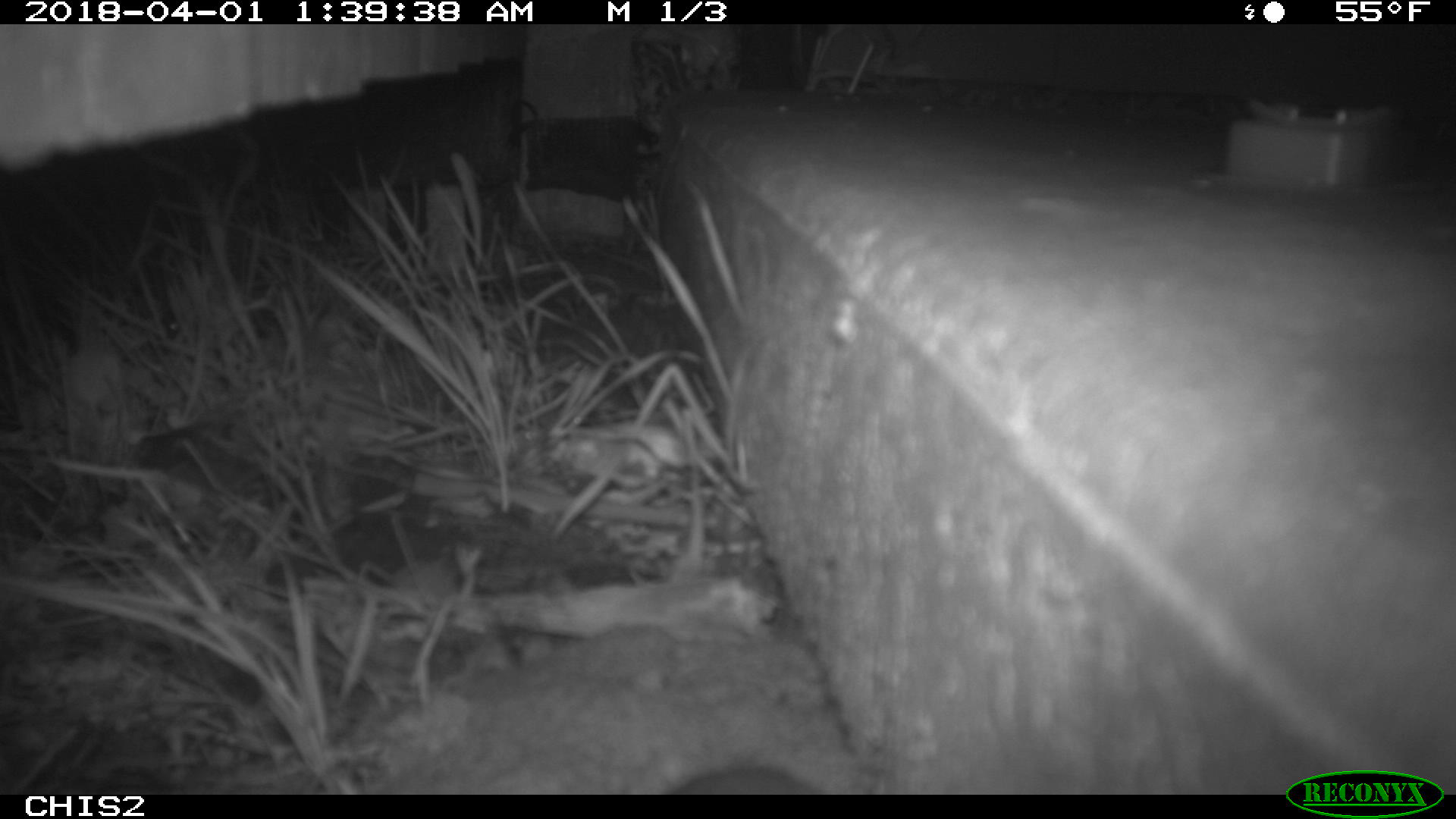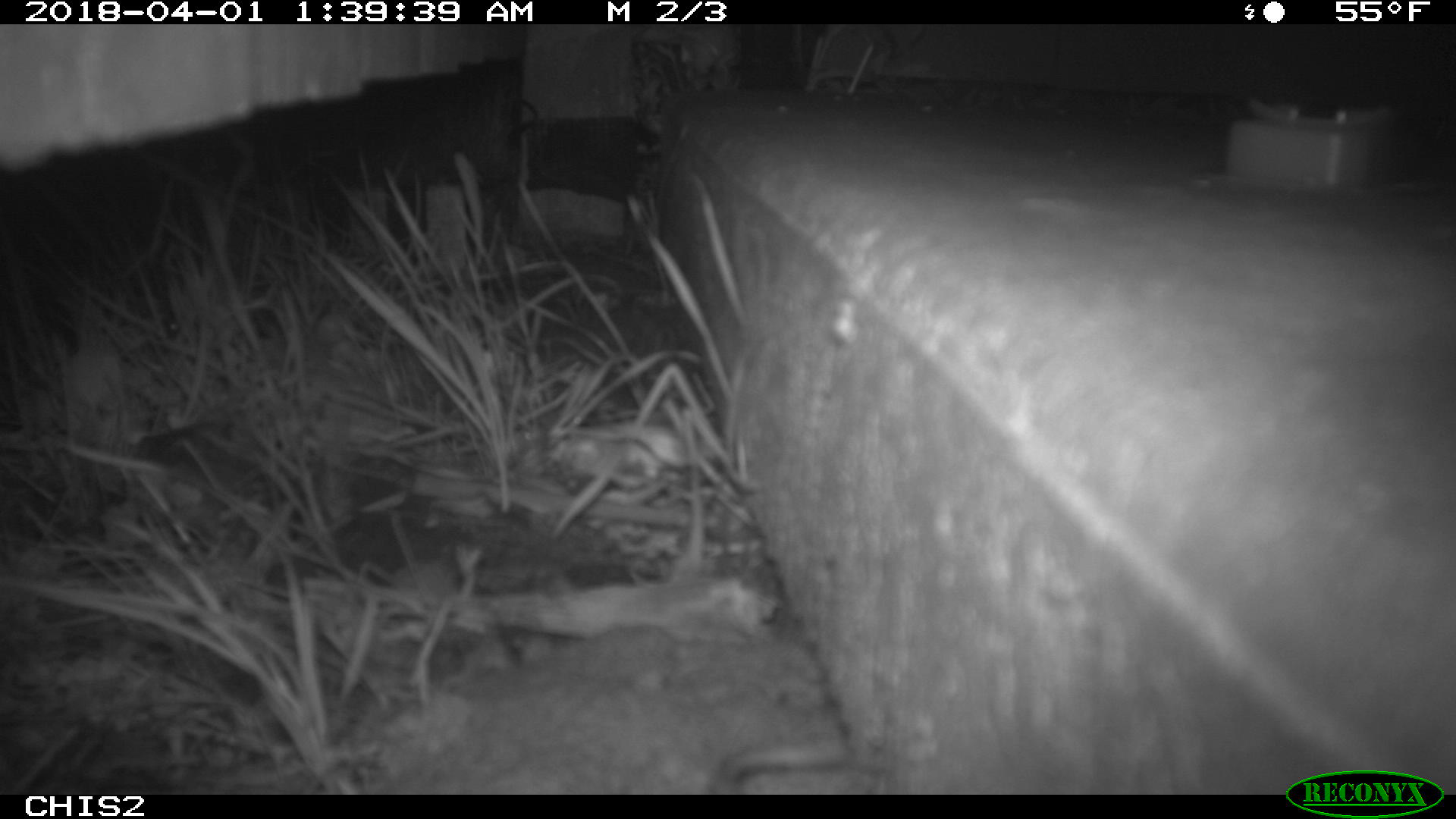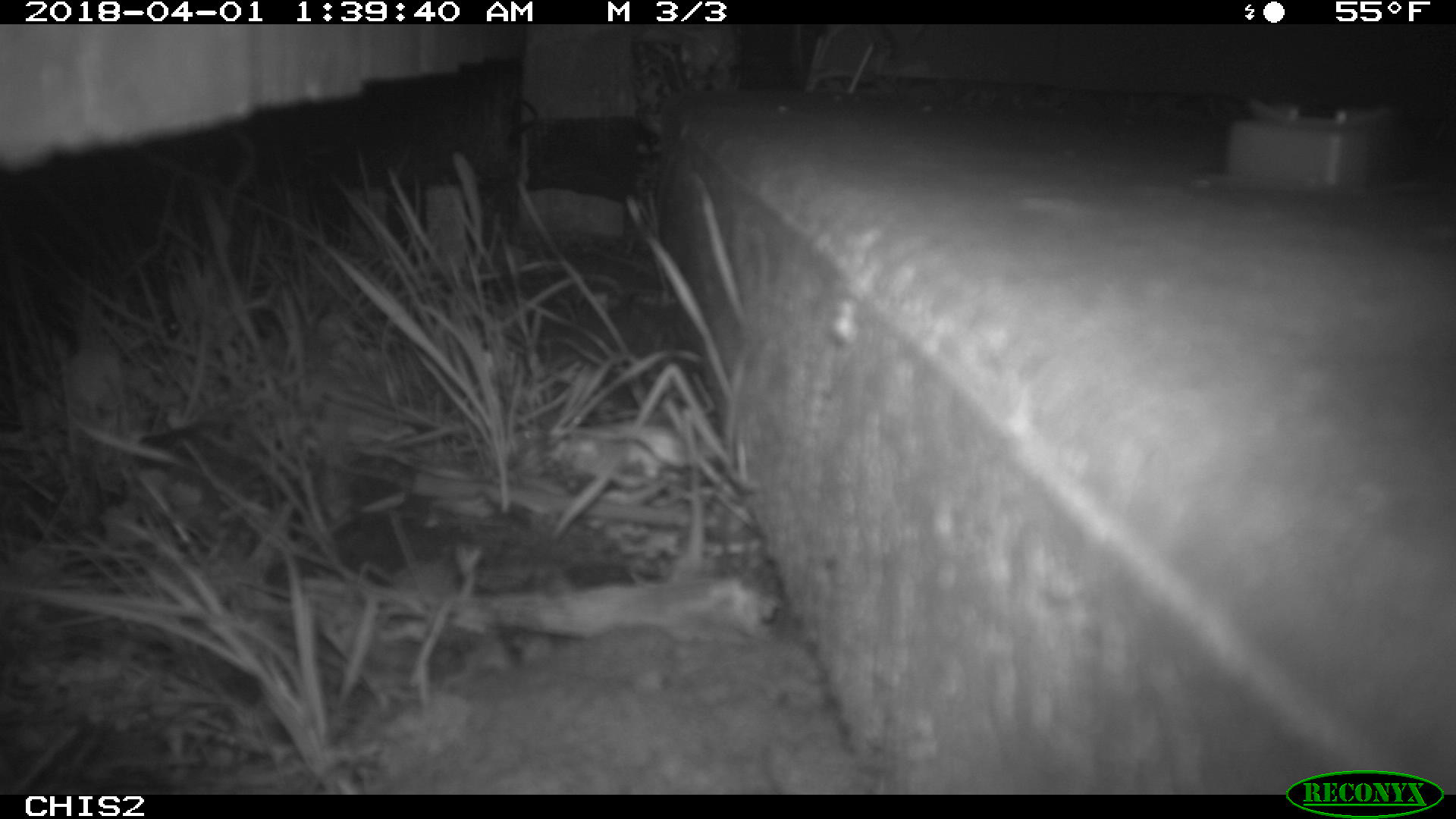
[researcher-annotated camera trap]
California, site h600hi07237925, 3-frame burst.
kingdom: Animalia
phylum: Chordata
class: Mammalia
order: Rodentia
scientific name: Rodentia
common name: rodent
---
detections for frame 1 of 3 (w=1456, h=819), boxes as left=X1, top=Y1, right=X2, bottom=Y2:
rodent: left=668, top=768, right=827, bottom=792